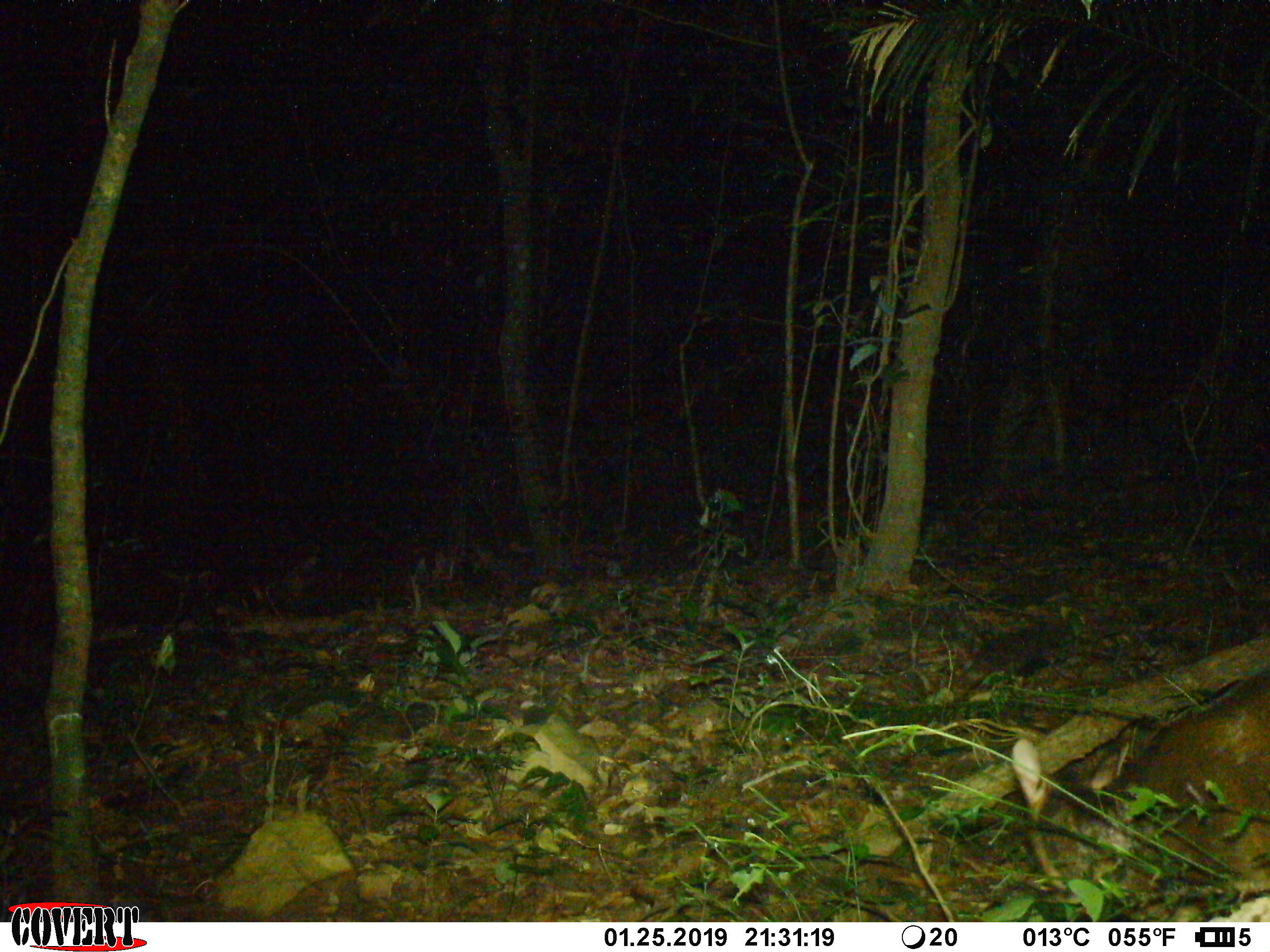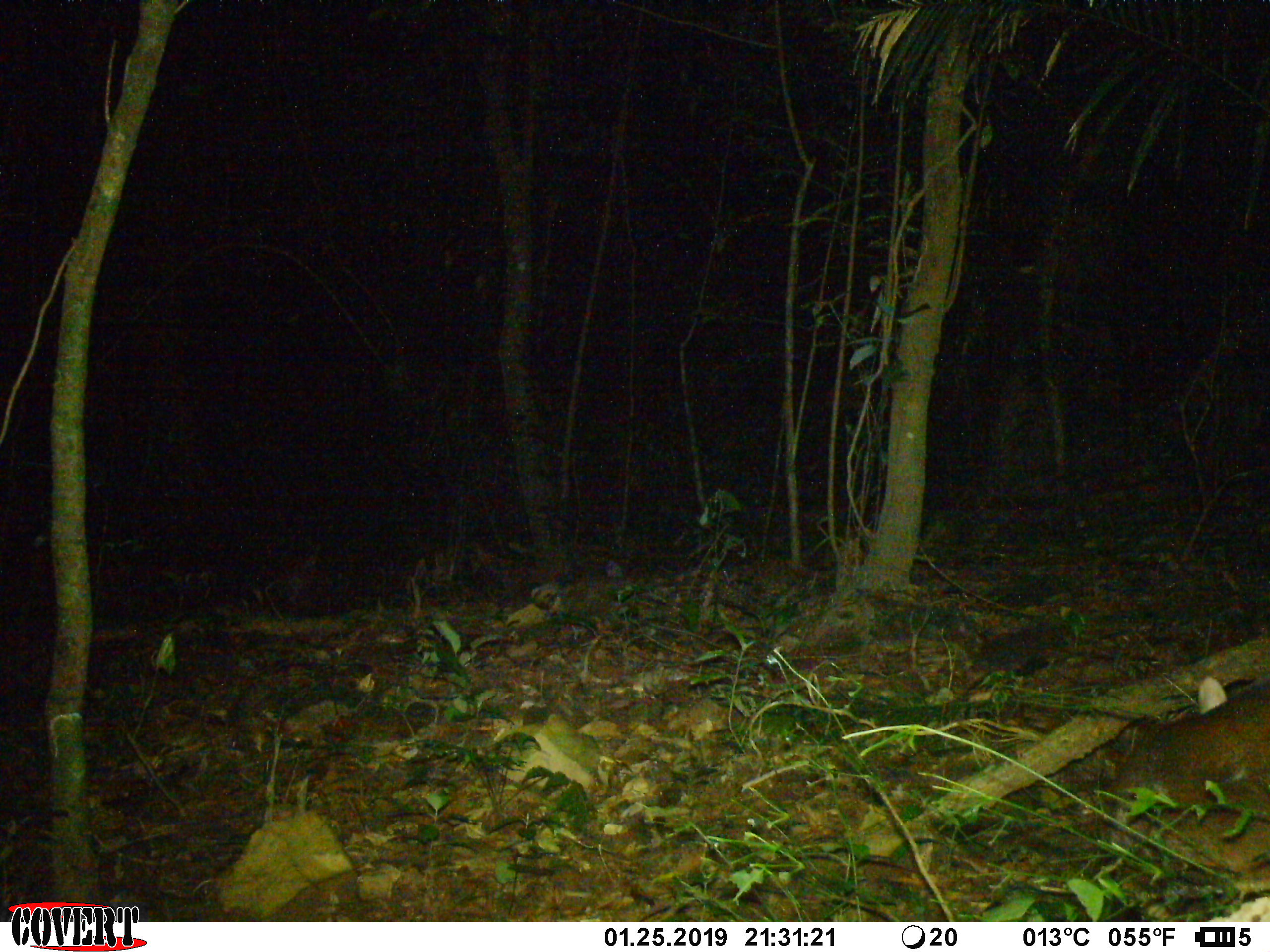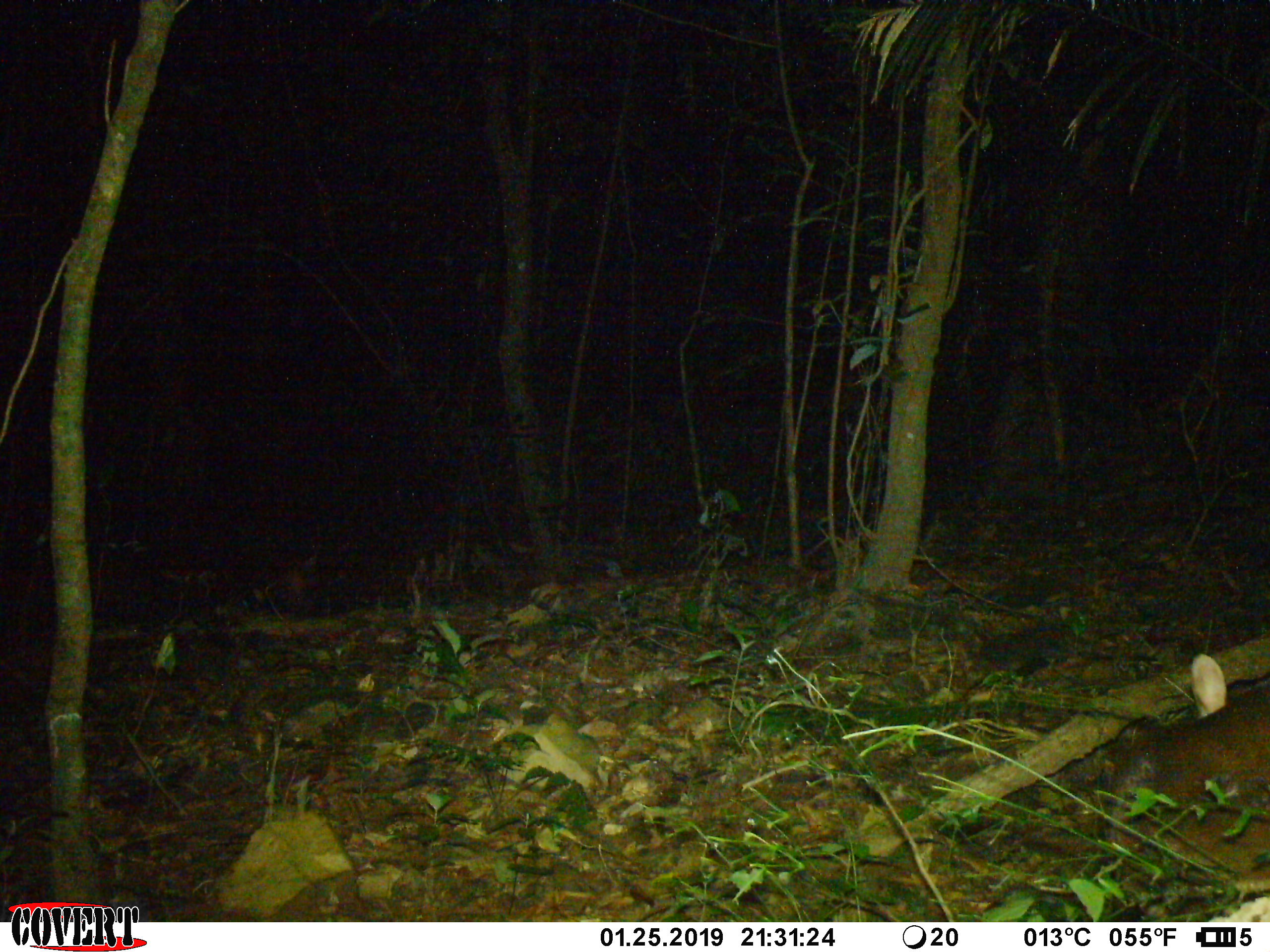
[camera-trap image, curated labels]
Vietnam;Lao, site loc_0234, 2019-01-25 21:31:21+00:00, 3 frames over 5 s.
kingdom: Animalia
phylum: Chordata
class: Mammalia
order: Artiodactyla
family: Cervidae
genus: Muntiacus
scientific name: Muntiacus vuquangensis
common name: large-antlered muntjac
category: large antlered muntjac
Large antlered muntjac (large-antlered muntjac) (Muntiacus vuquangensis). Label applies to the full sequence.